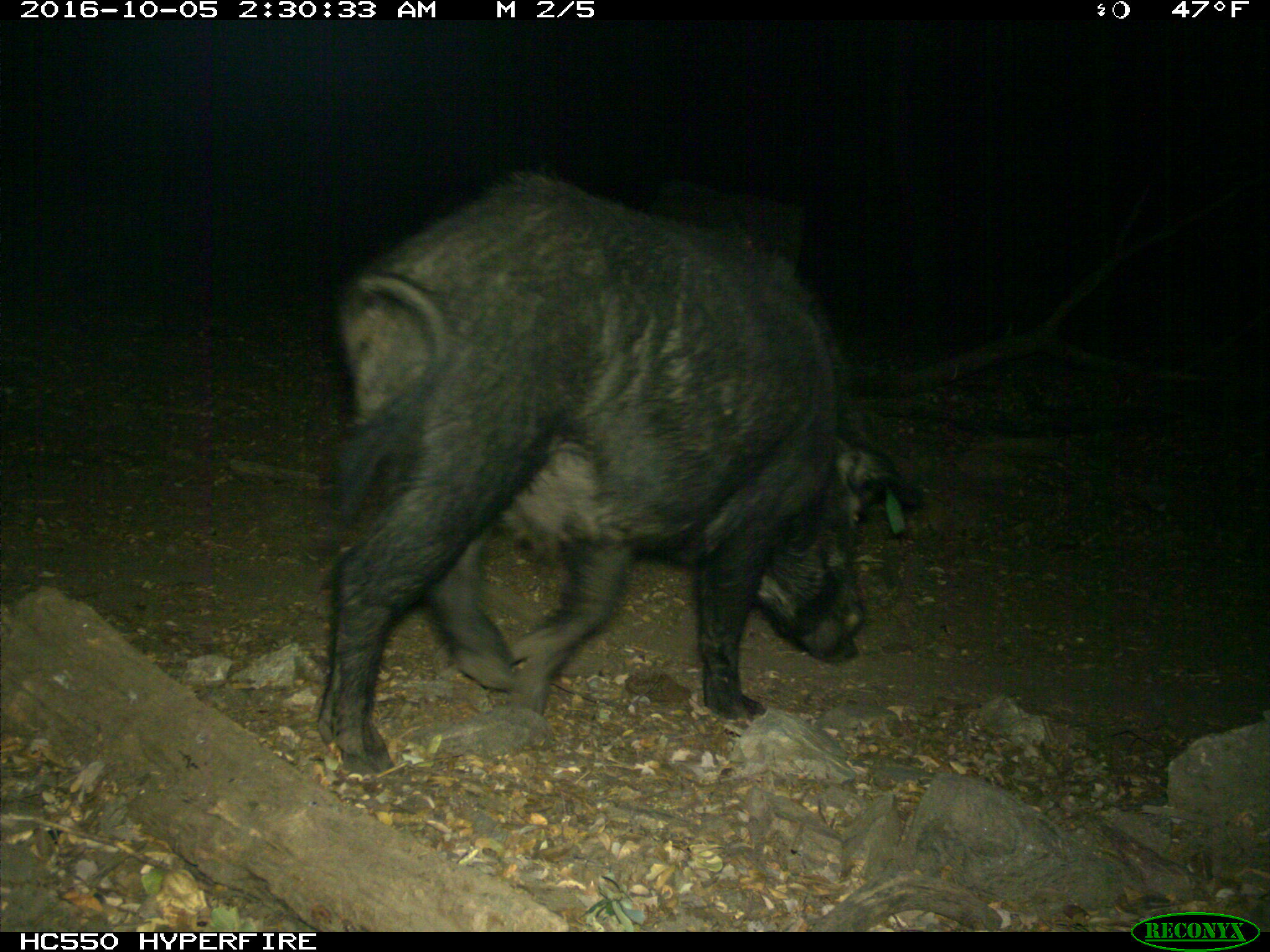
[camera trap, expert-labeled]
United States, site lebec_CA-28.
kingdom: Animalia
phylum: Chordata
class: Mammalia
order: Artiodactyla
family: Suidae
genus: Sus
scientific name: Sus scrofa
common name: wild boar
Sus scrofa (wild boar).